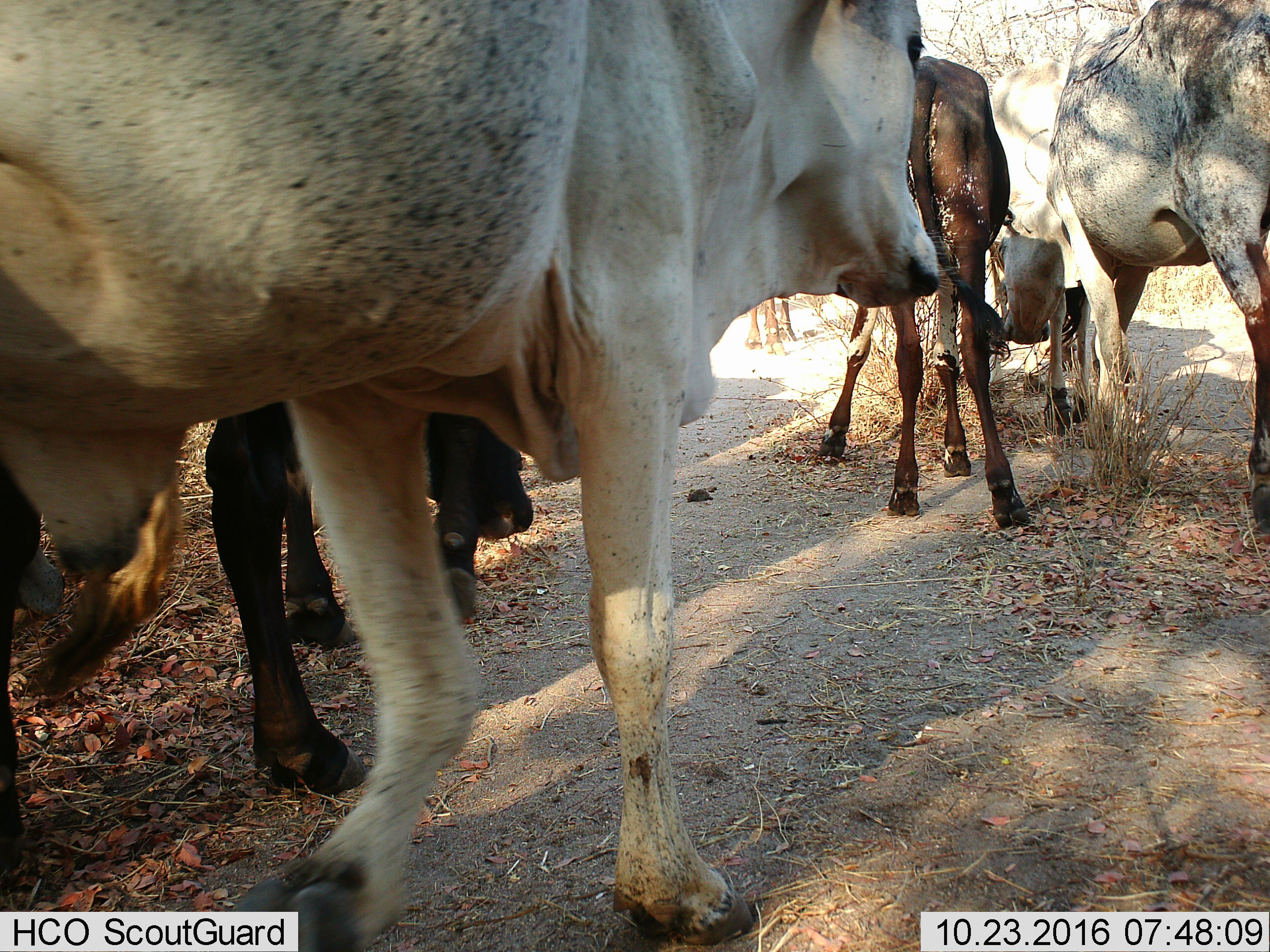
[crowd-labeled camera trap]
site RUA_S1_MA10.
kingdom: Animalia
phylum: Chordata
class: Mammalia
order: Artiodactyla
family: Bovidae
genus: Bos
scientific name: Bos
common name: cattle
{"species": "cattle (Bos)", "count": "6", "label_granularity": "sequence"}